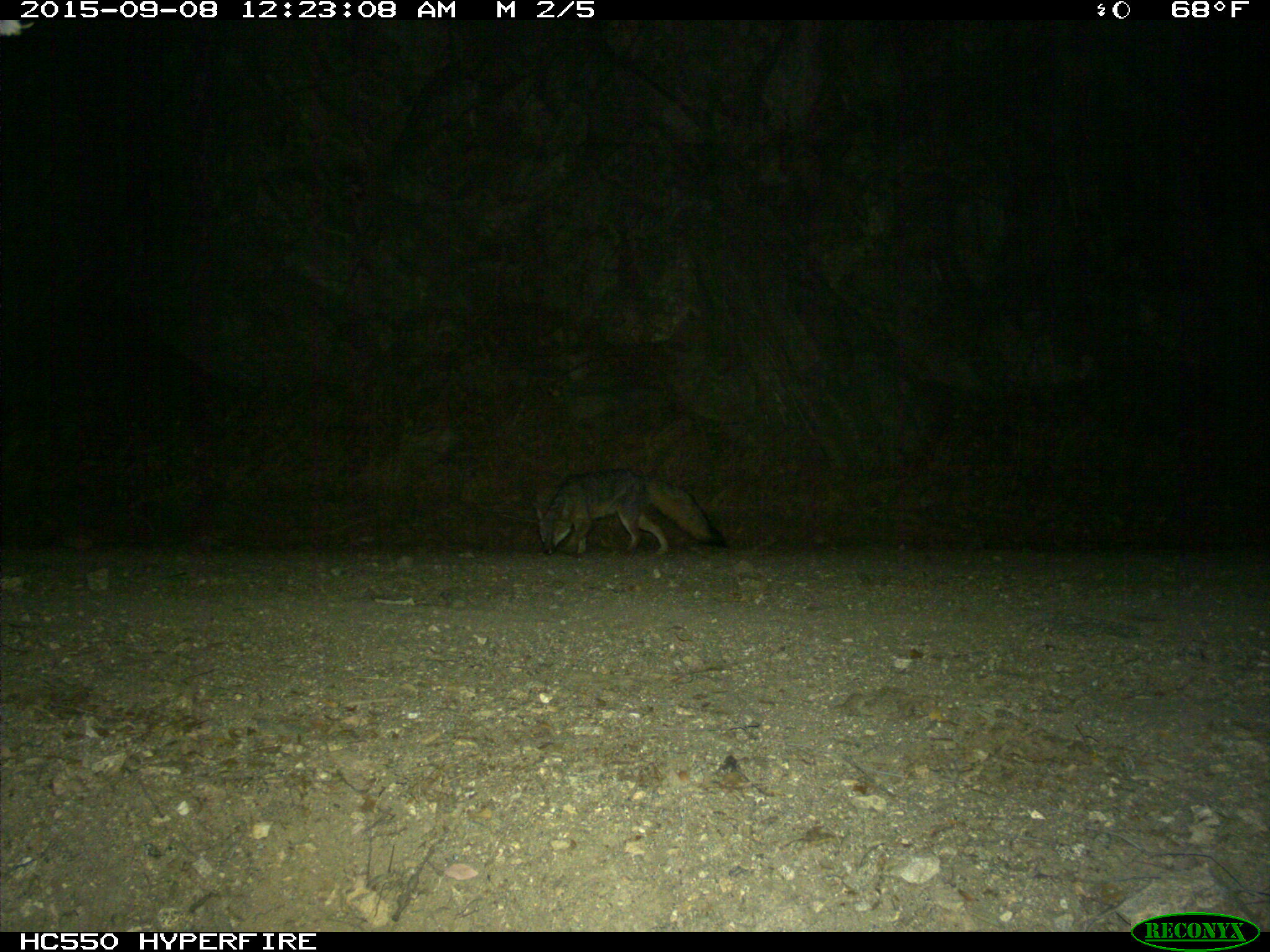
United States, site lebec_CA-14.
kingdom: Animalia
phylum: Chordata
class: Mammalia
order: Carnivora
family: Canidae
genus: Urocyon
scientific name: Urocyon cinereoargenteus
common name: gray fox